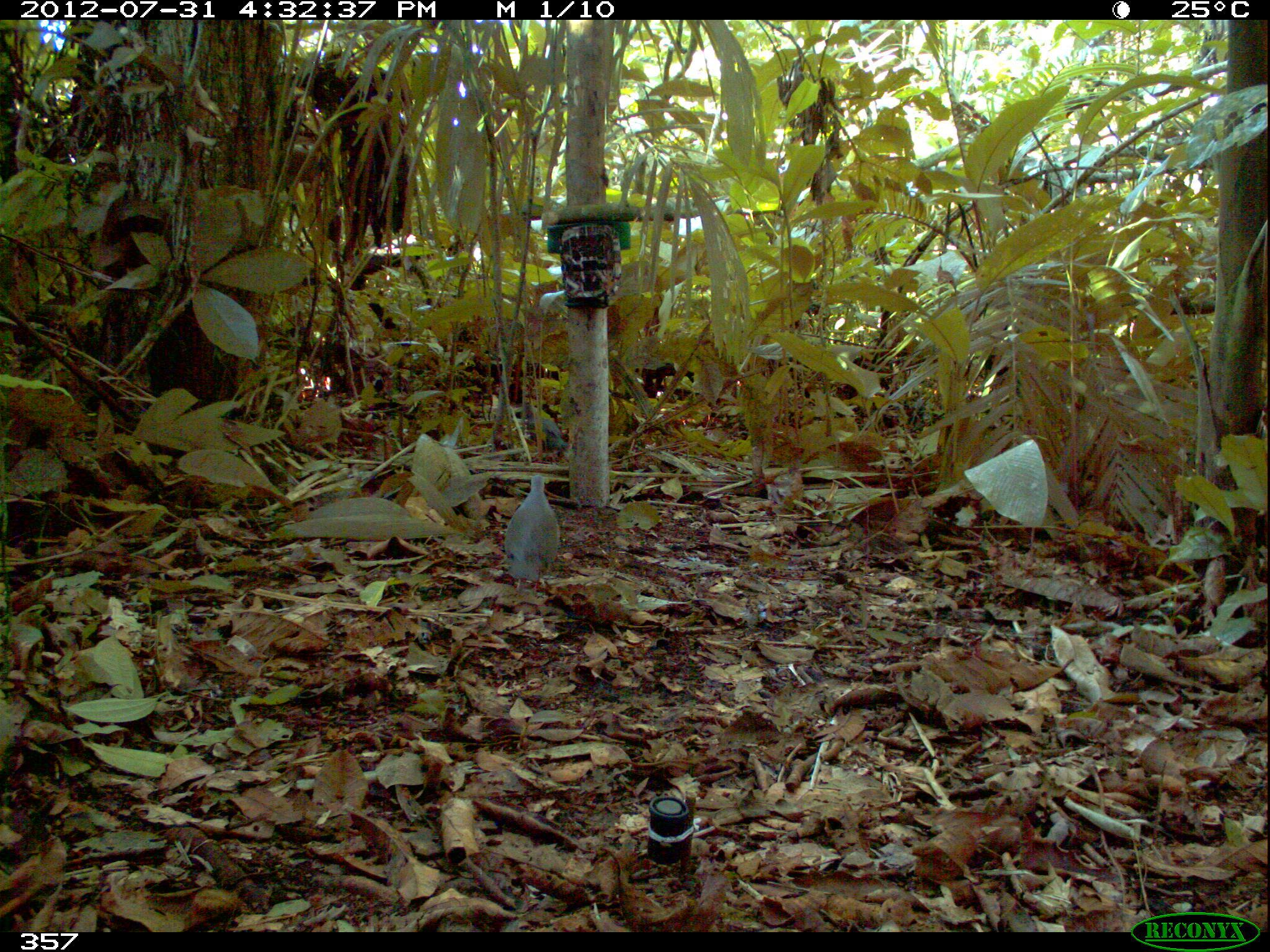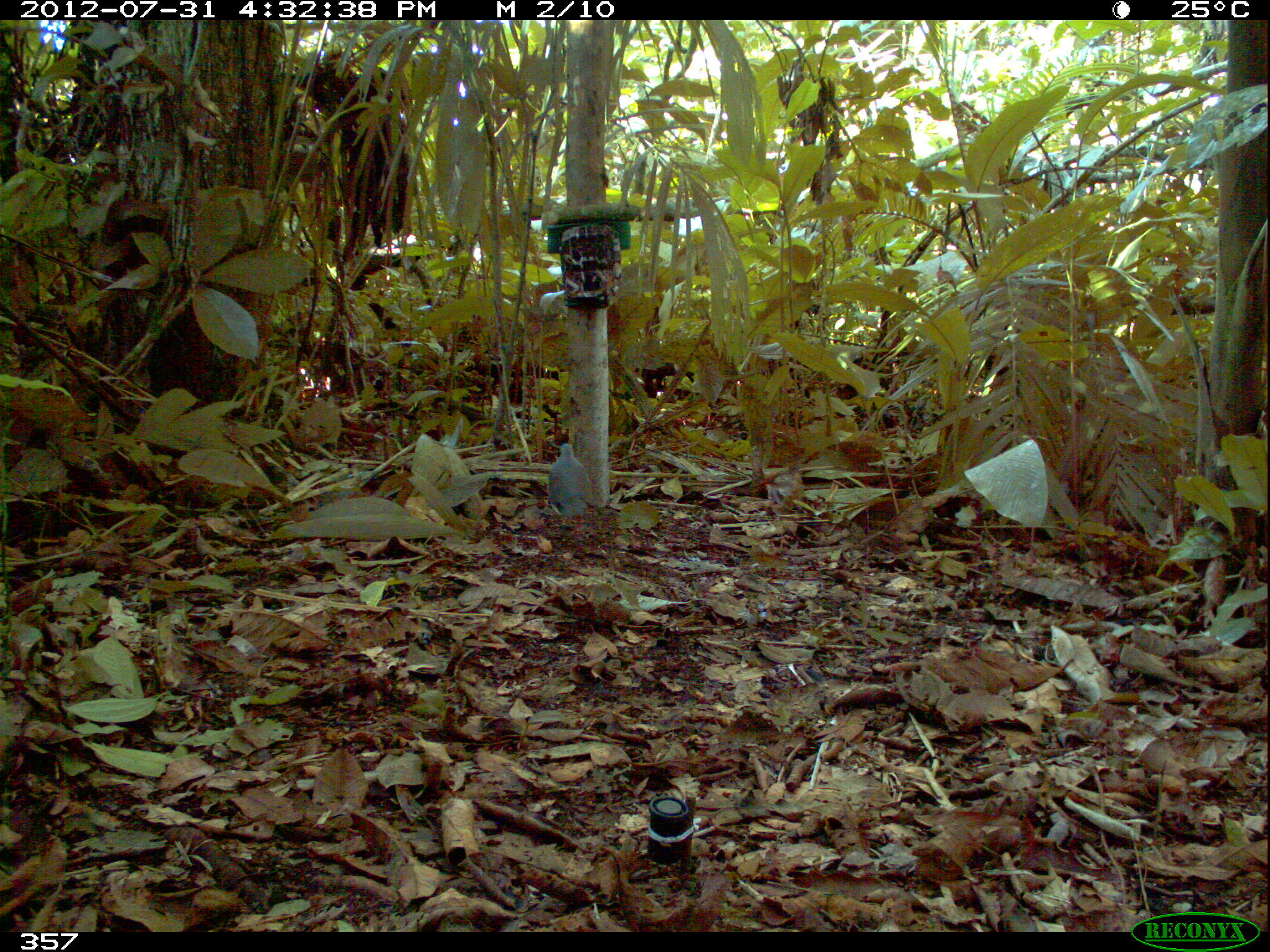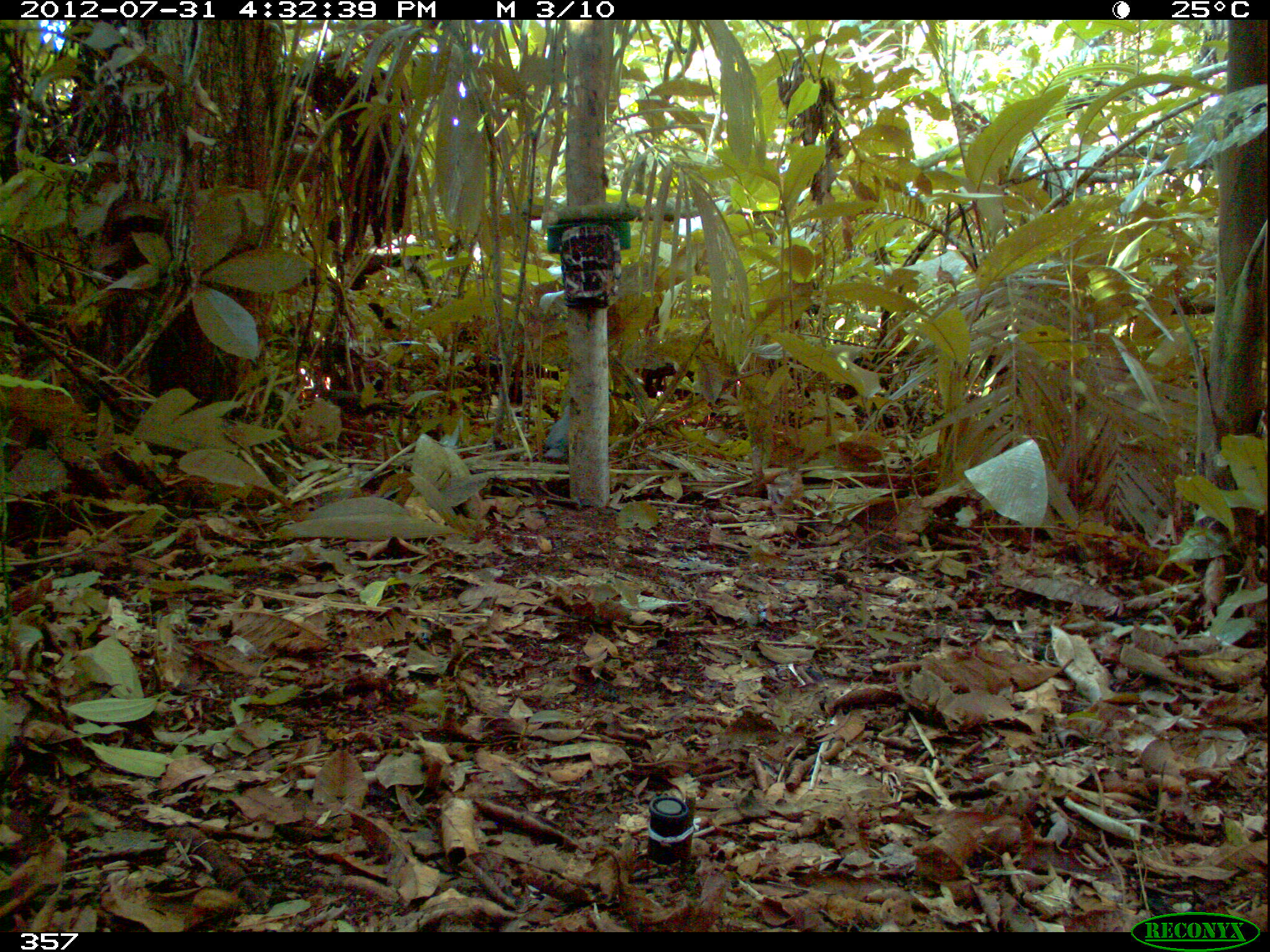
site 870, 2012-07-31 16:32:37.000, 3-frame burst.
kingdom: Animalia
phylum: Chordata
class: Aves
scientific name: Aves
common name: bird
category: unknown bird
Unknown bird (bird) (Aves).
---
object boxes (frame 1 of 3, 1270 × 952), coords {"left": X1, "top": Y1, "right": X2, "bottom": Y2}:
unknown bird: {"left": 504, "top": 474, "right": 560, "bottom": 594}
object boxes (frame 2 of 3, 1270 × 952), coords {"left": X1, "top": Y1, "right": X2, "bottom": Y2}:
unknown bird: {"left": 546, "top": 443, "right": 594, "bottom": 534}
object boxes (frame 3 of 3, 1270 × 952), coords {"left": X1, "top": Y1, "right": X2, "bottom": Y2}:
unknown bird: {"left": 543, "top": 405, "right": 569, "bottom": 464}